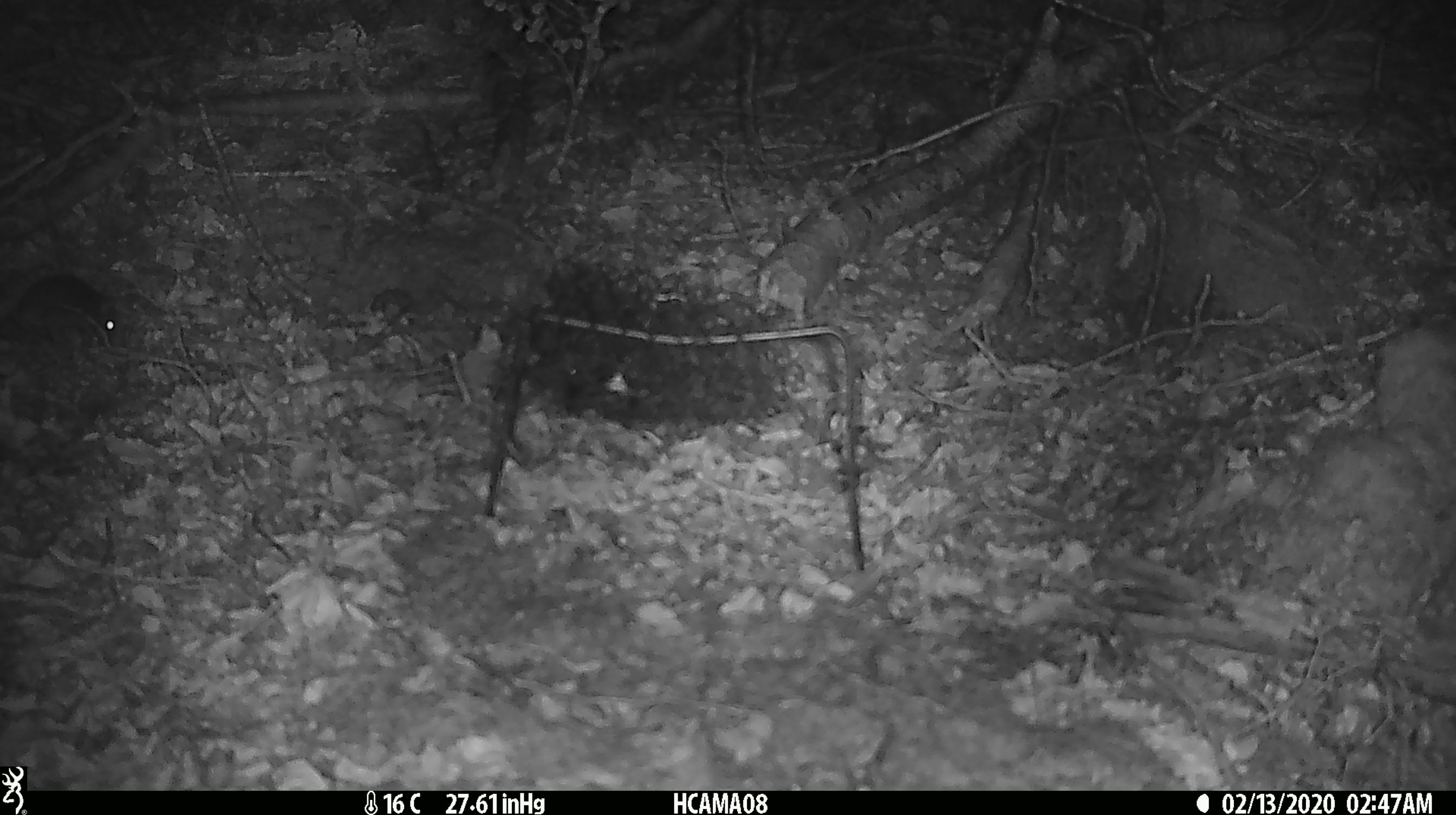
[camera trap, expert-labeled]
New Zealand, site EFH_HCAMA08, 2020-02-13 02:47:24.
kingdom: Animalia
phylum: Chordata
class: Mammalia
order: Rodentia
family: Muridae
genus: Mus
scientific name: Mus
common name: mouse